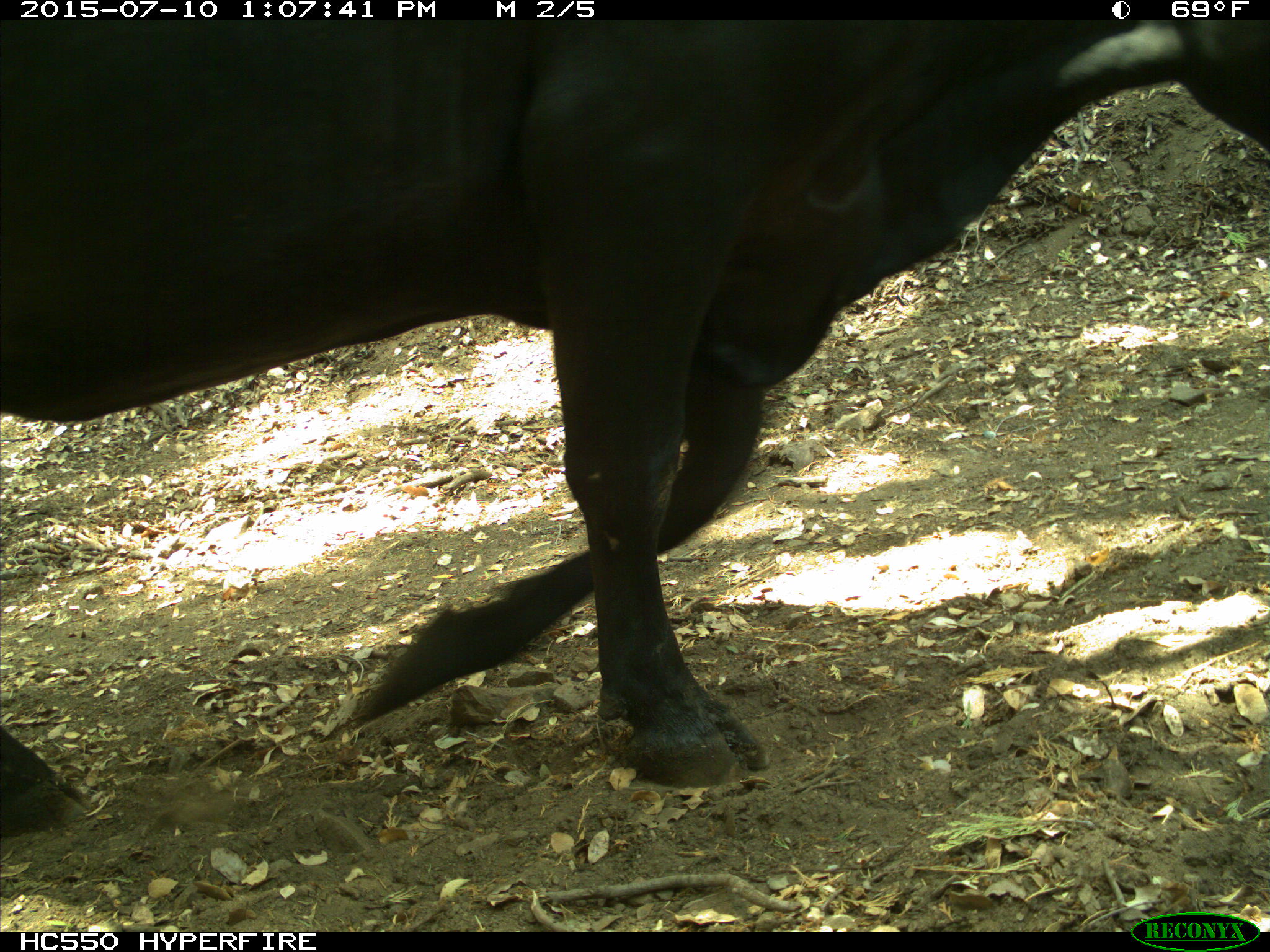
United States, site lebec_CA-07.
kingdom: Animalia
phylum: Chordata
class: Mammalia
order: Artiodactyla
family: Bovidae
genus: Bos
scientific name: Bos taurus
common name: domestic cow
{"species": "Bos taurus (domestic cow)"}